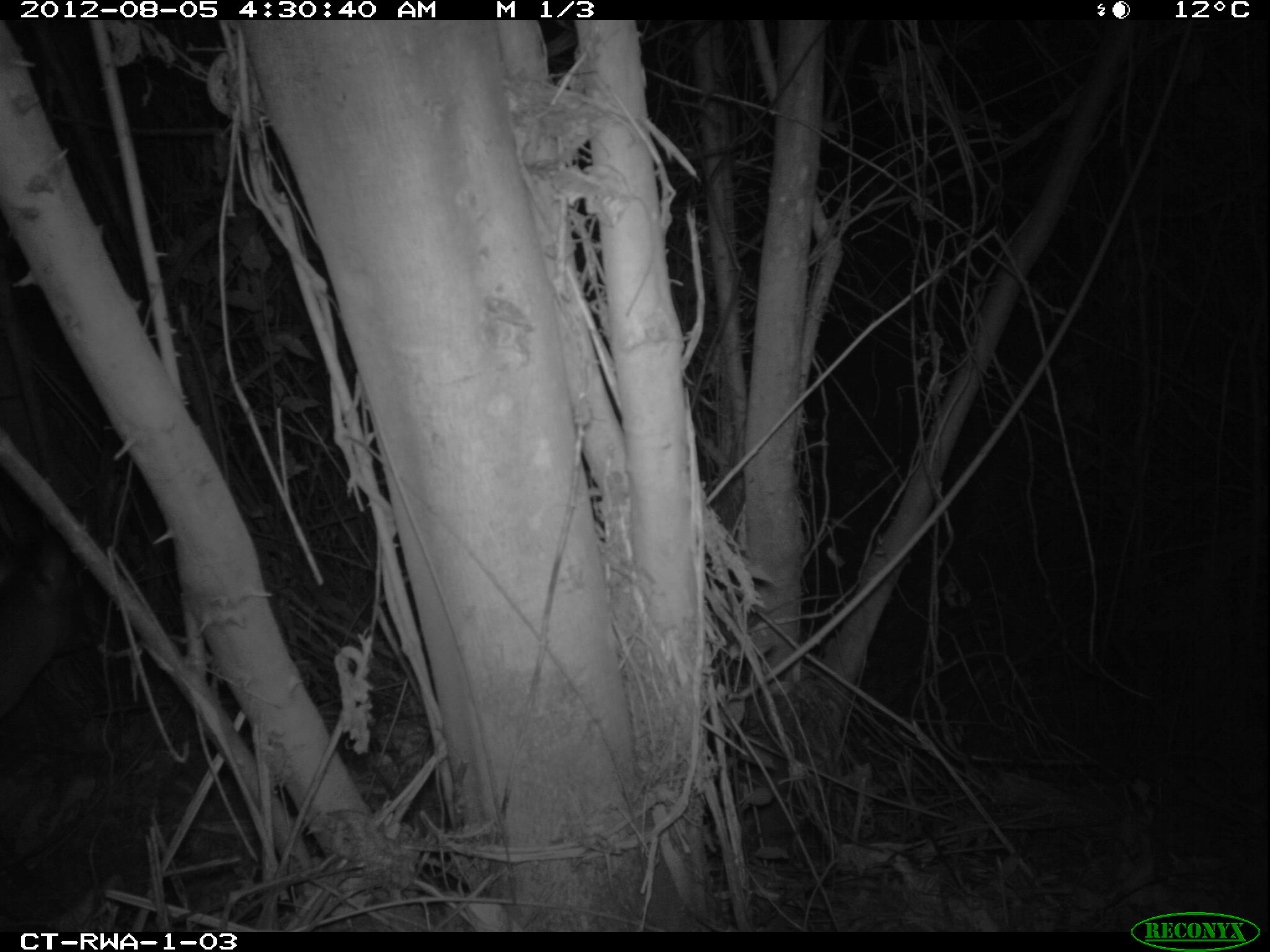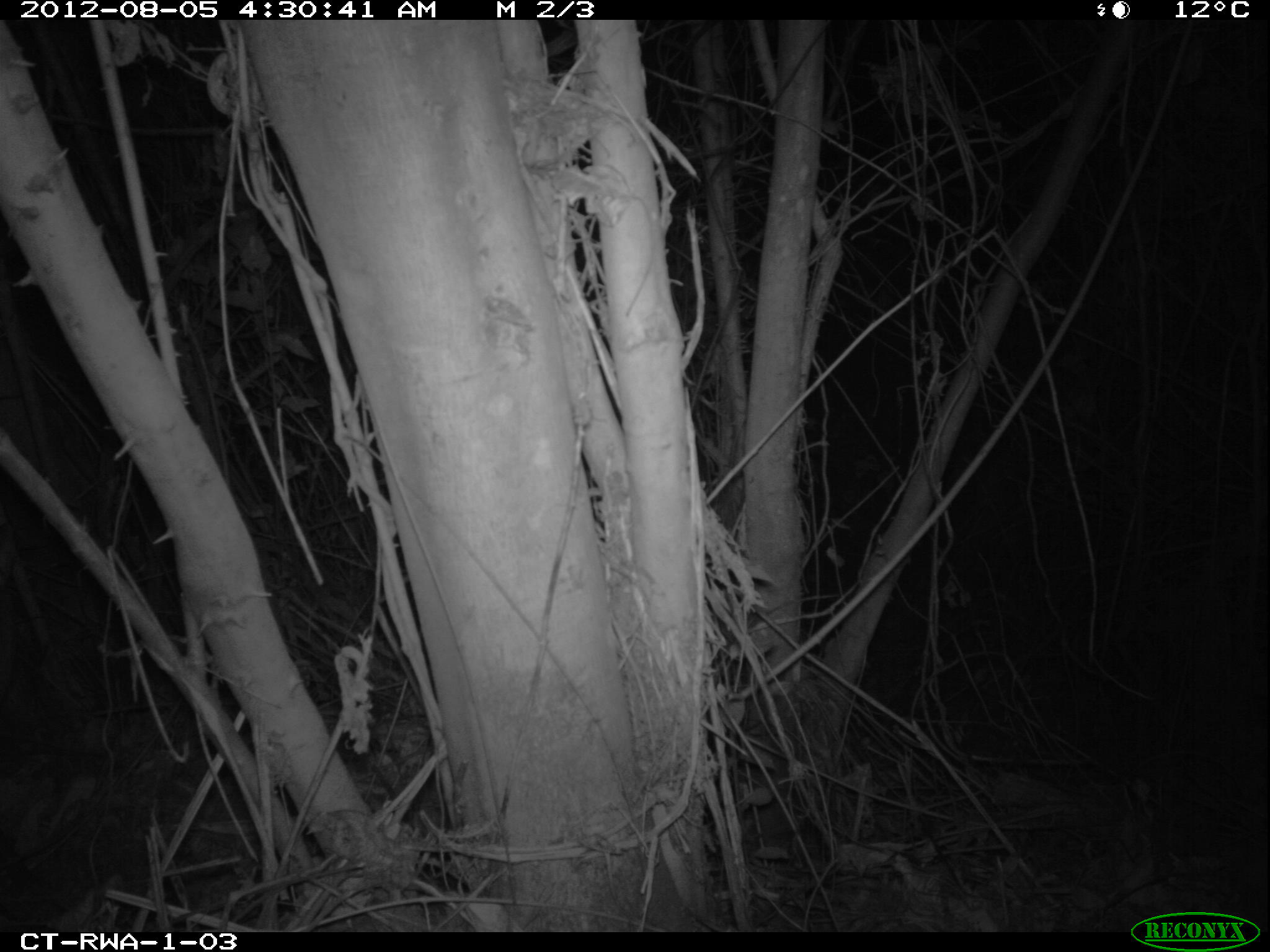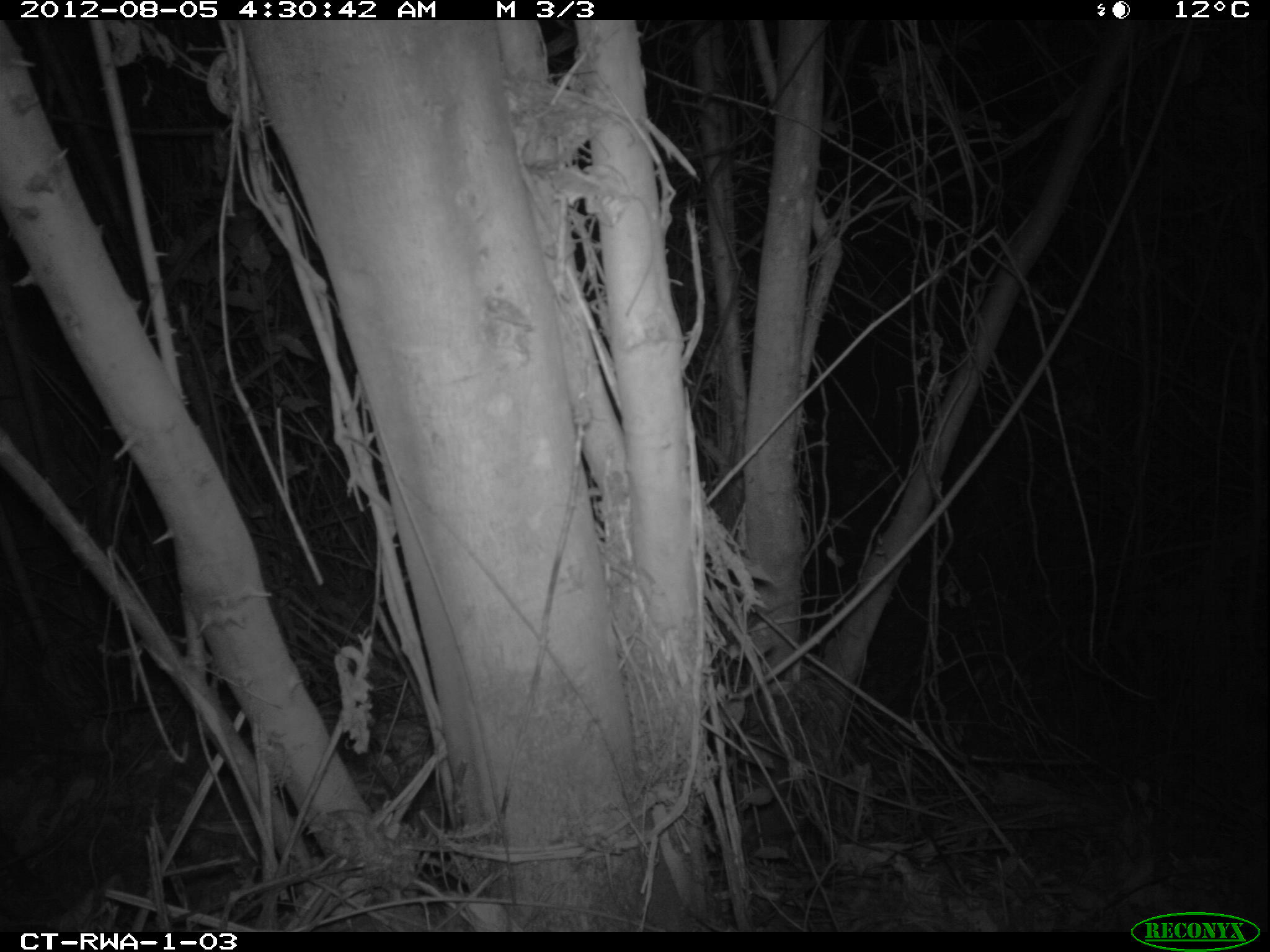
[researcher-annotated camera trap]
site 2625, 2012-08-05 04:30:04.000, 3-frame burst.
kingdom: Animalia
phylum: Chordata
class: Mammalia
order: Artiodactyla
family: Bovidae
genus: Cephalophus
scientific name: Cephalophus nigrifrons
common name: black-fronted duiker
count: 1